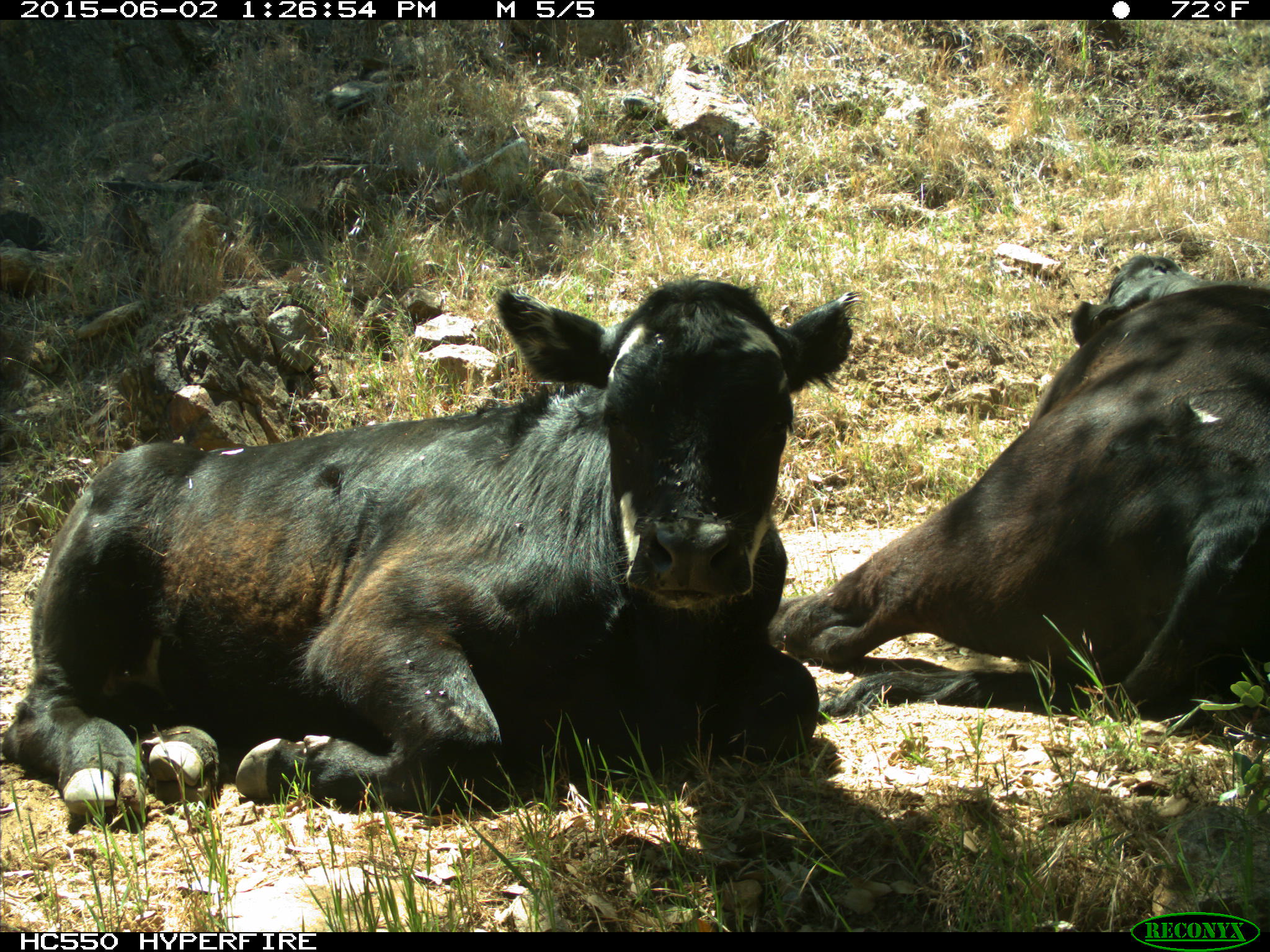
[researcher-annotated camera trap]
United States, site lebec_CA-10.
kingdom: Animalia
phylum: Chordata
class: Mammalia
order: Artiodactyla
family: Bovidae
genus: Bos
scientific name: Bos taurus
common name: domestic cow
Bos taurus (domestic cow).